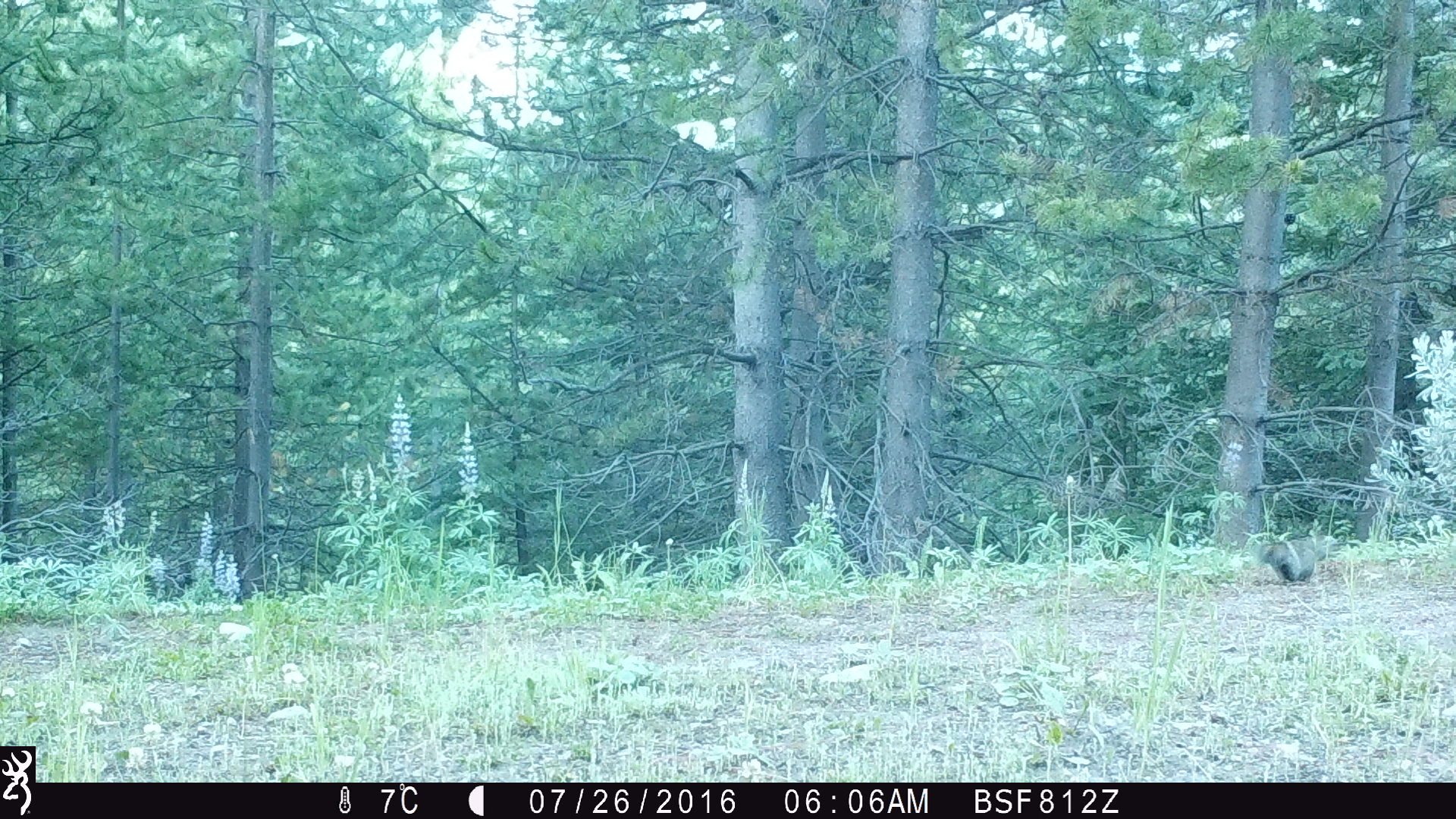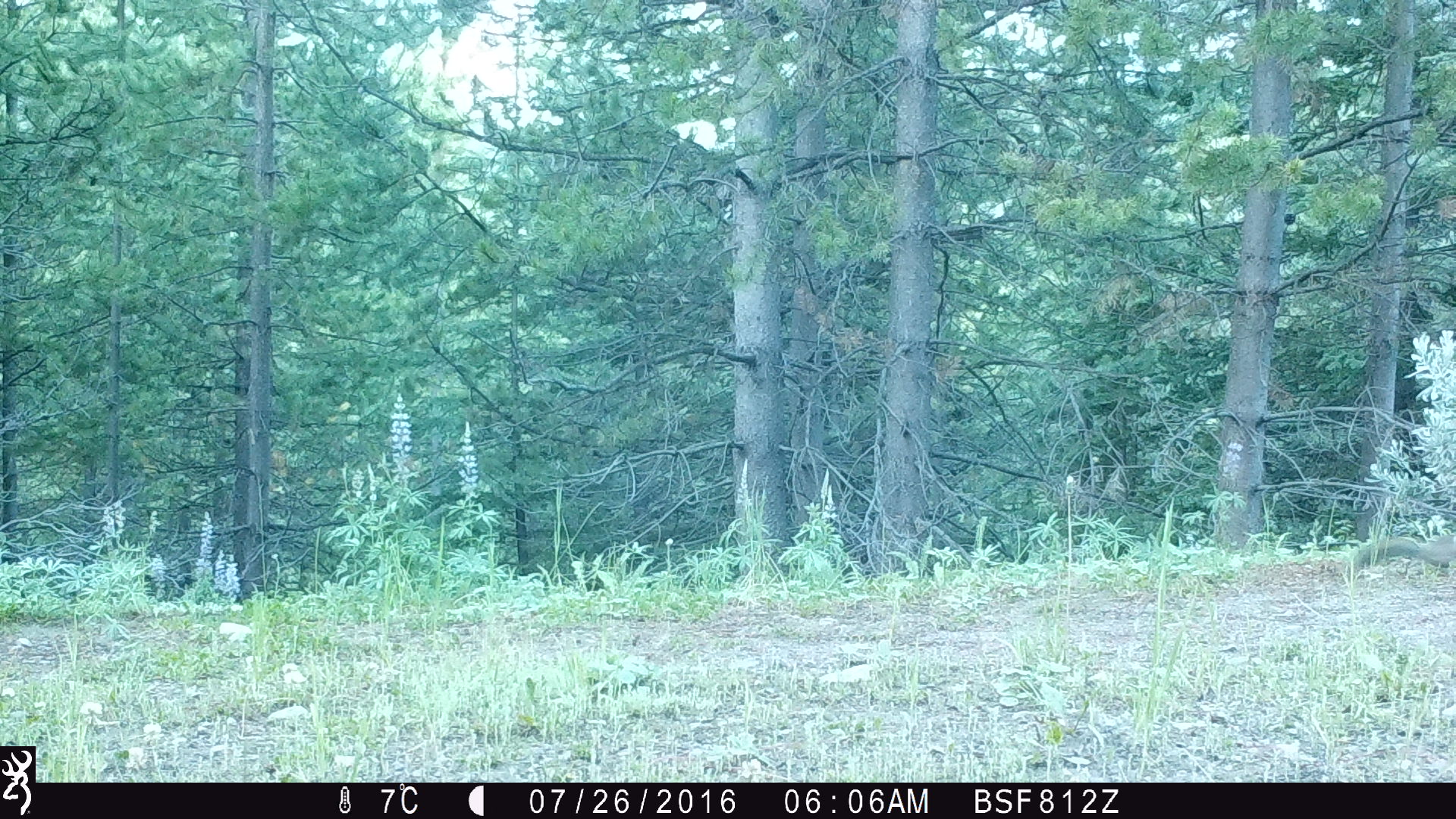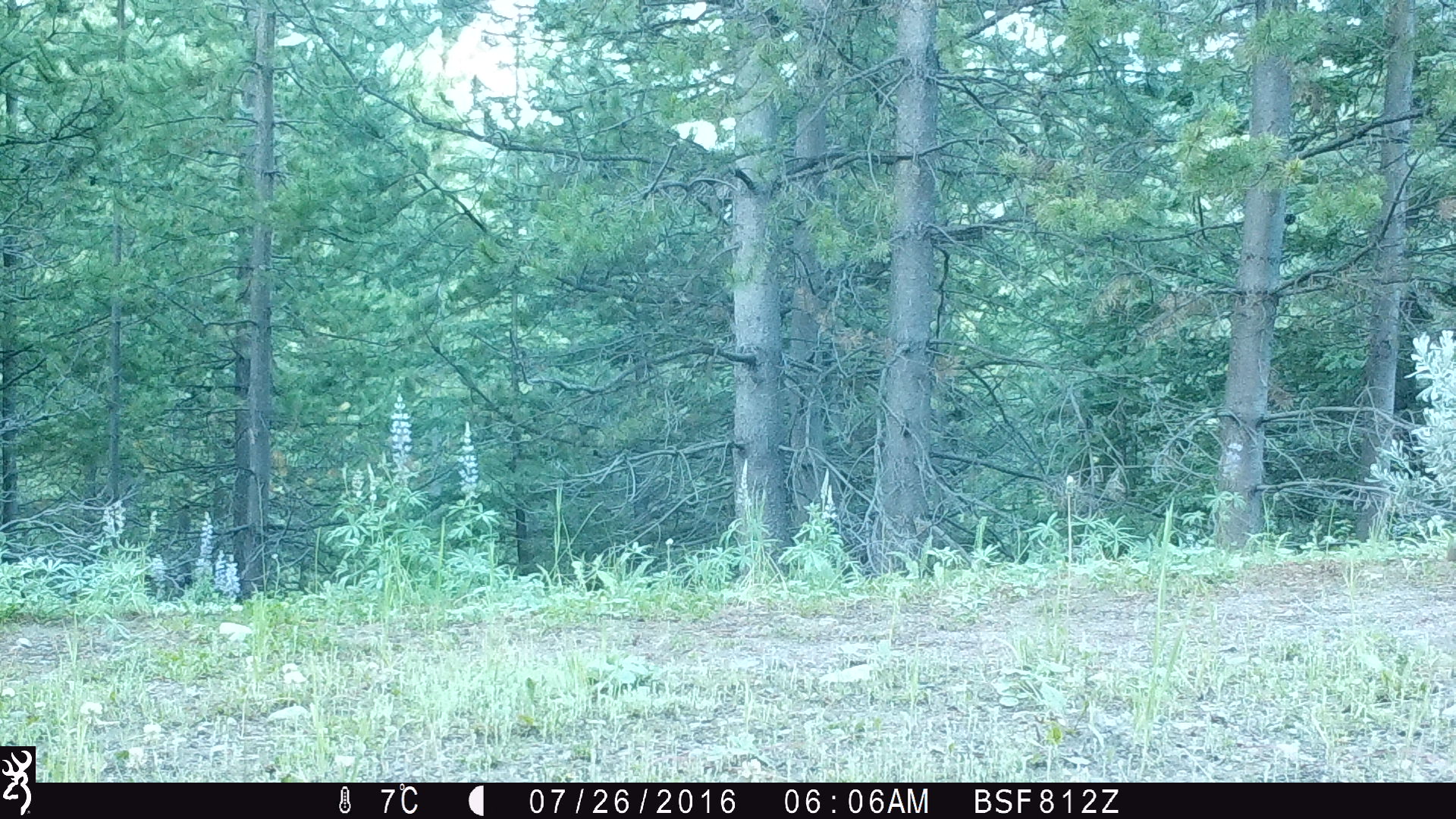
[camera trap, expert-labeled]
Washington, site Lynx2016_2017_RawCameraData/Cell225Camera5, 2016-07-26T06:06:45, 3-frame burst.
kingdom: Animalia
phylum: Chordata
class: Mammalia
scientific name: Mammalia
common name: small mammal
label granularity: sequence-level